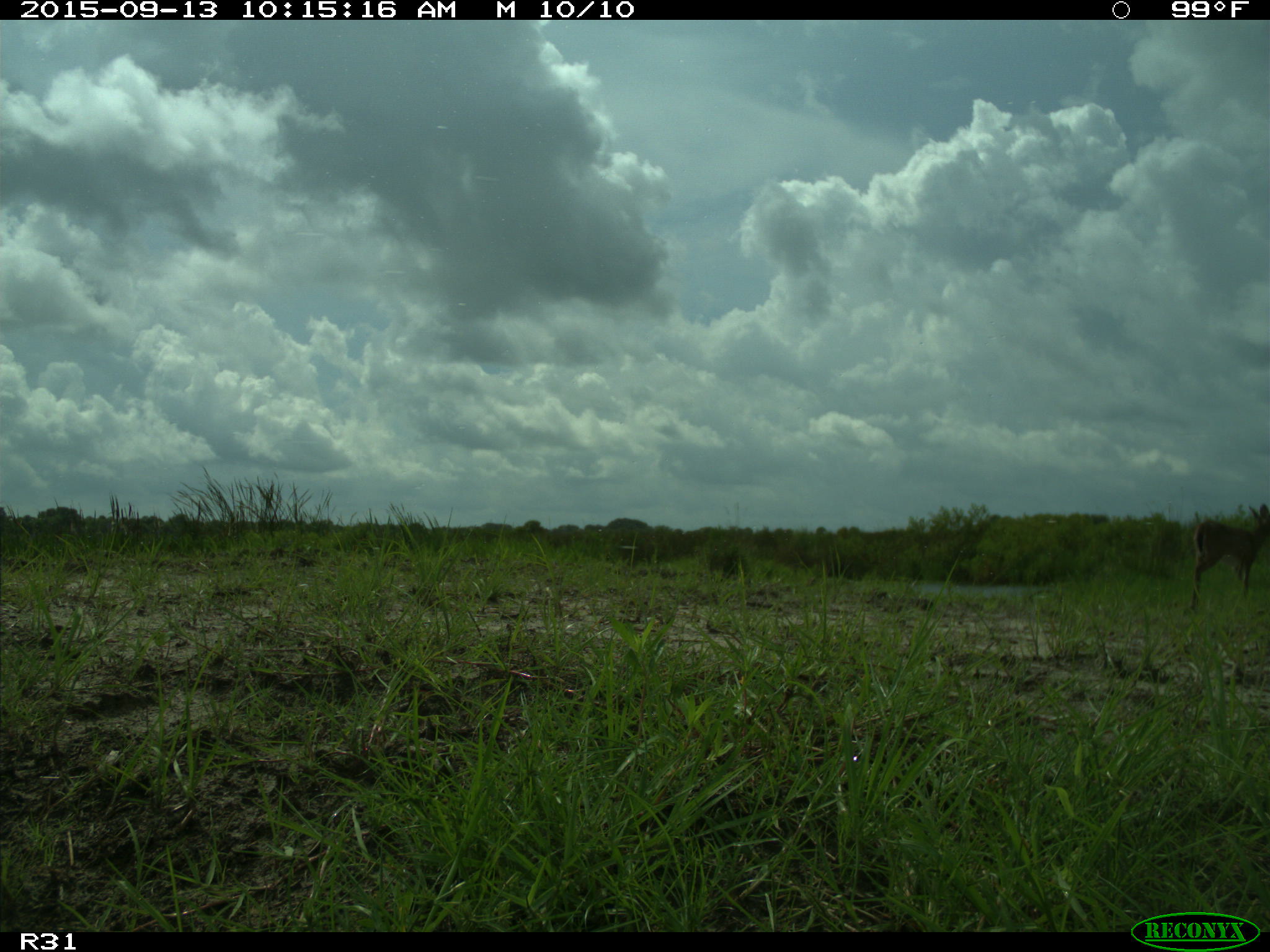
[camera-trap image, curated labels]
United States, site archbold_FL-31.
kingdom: Animalia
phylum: Chordata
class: Mammalia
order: Artiodactyla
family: Cervidae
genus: Odocoileus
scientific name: Odocoileus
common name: deer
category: unidentified deer